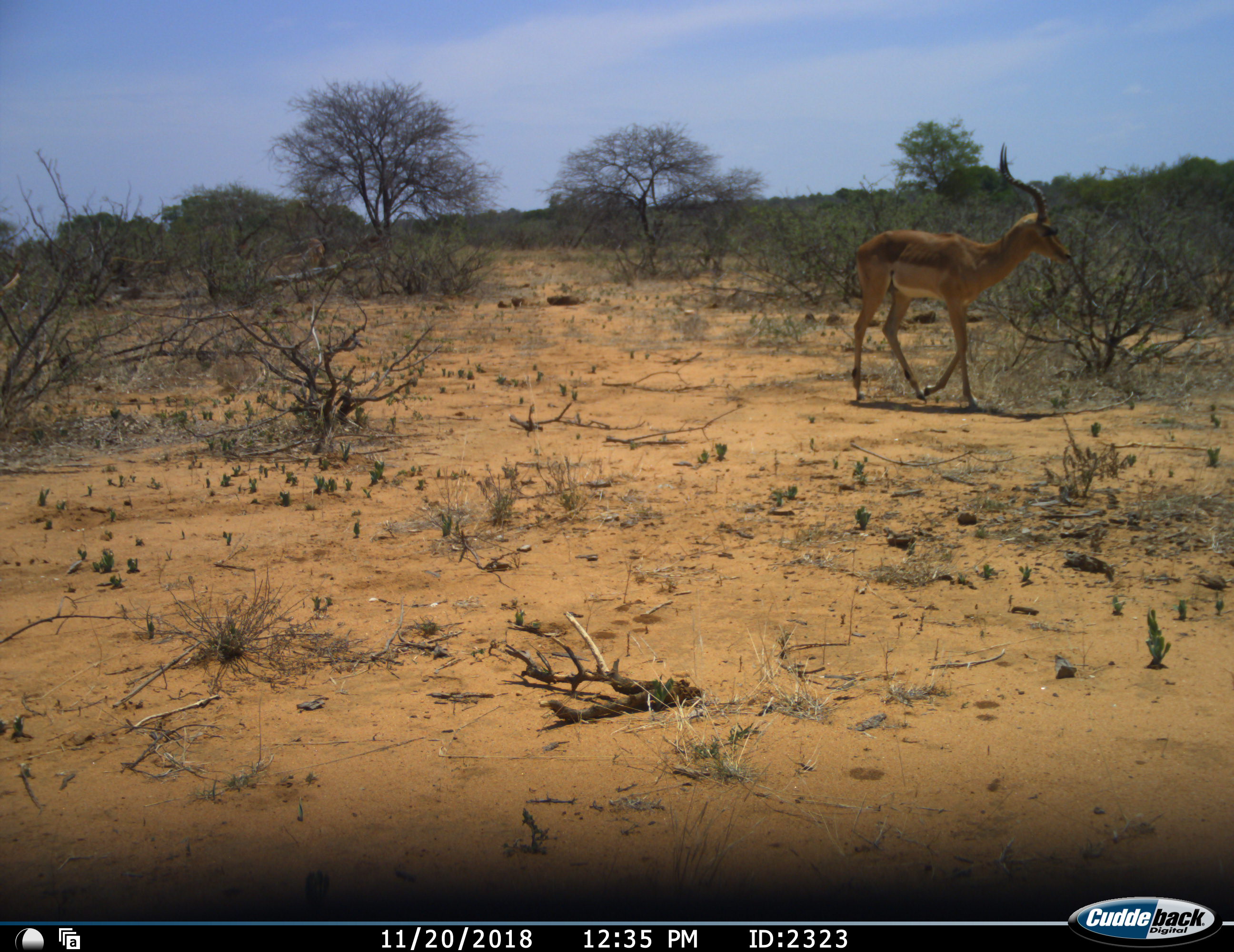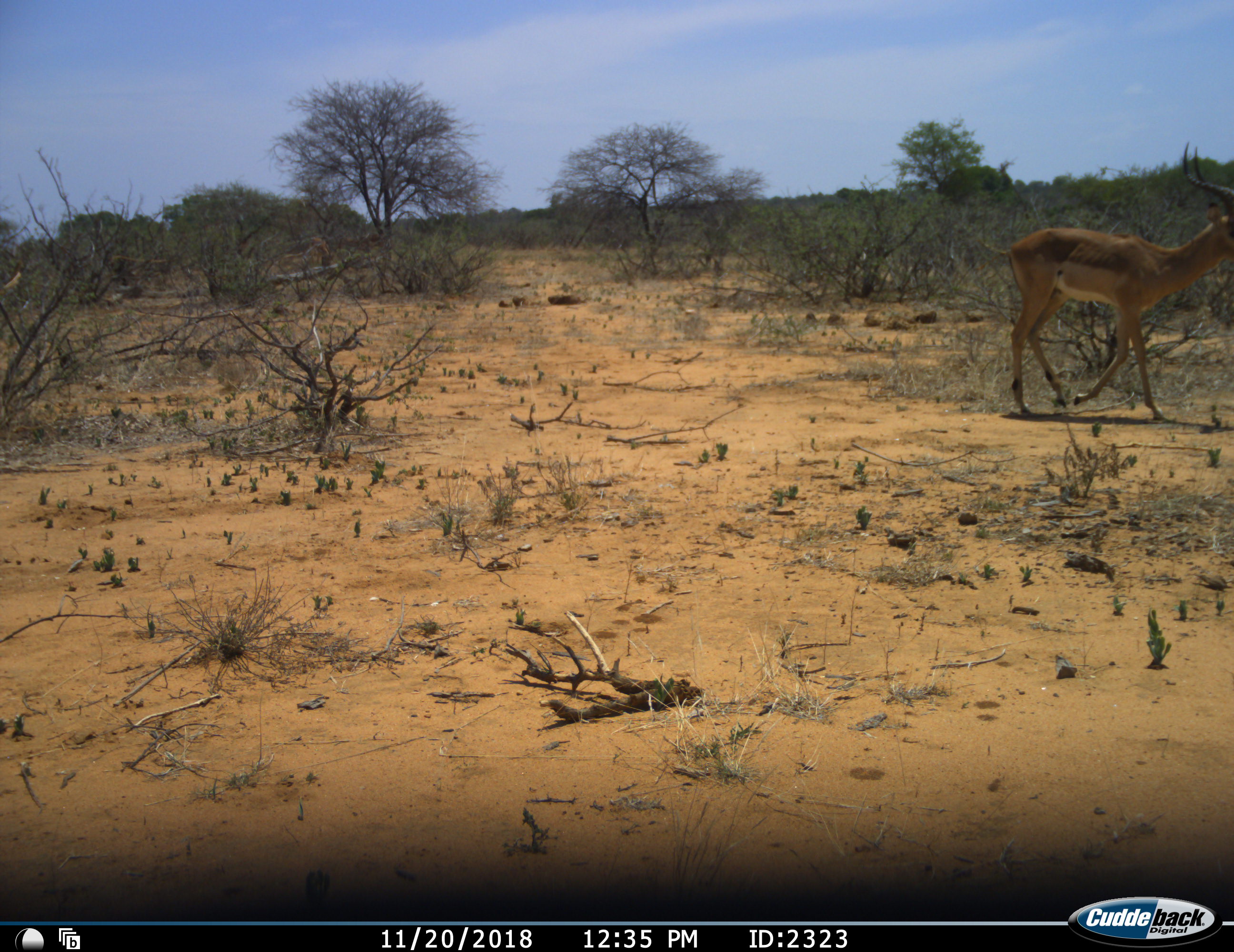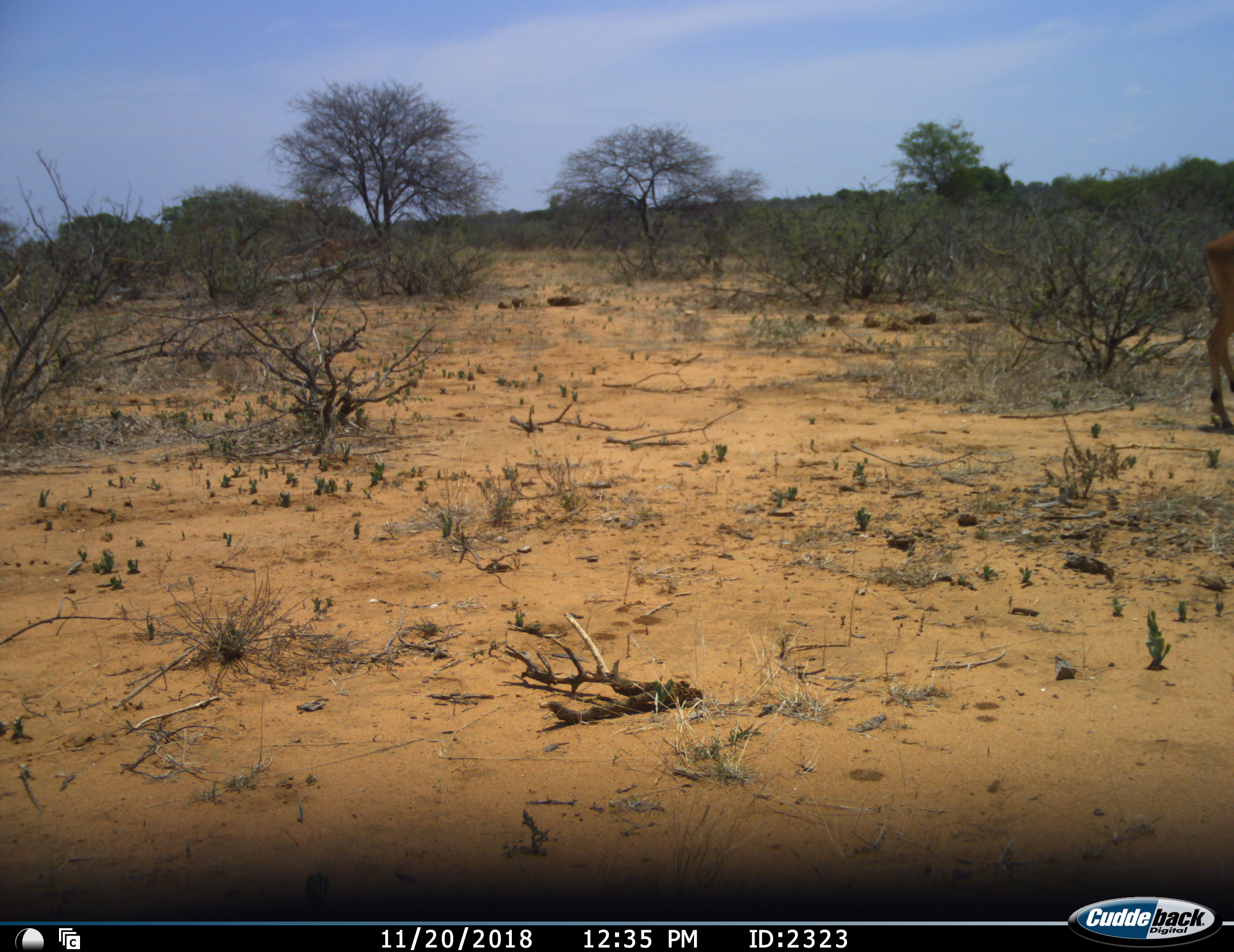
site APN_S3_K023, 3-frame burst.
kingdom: Animalia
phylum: Chordata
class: Mammalia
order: Artiodactyla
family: Bovidae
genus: Aepyceros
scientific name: Aepyceros melampus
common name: impala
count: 1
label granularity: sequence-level